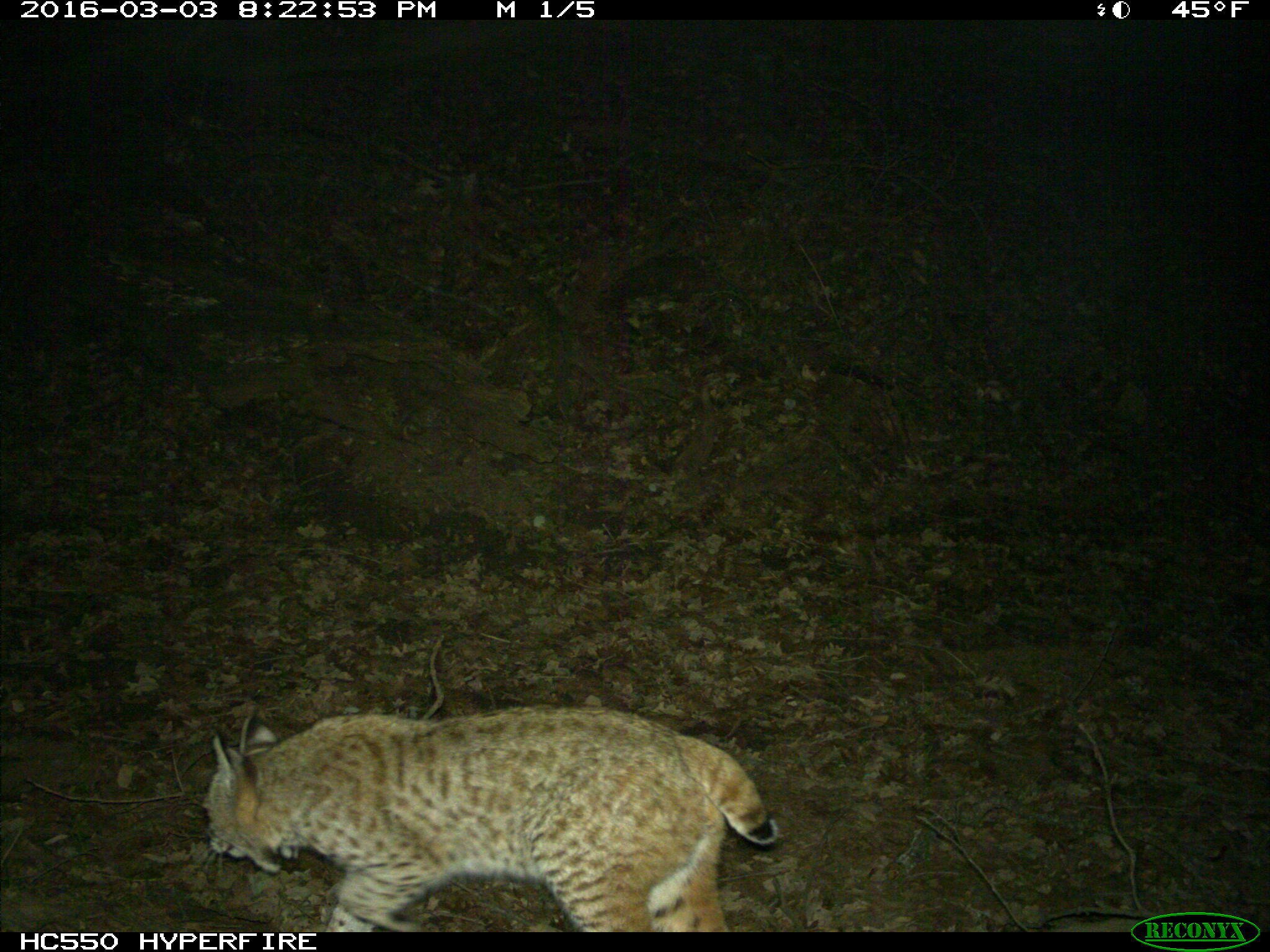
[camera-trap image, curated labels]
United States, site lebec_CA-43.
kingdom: Animalia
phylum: Chordata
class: Mammalia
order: Carnivora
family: Felidae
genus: Lynx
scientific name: Lynx rufus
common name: bobcat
Lynx rufus (bobcat).